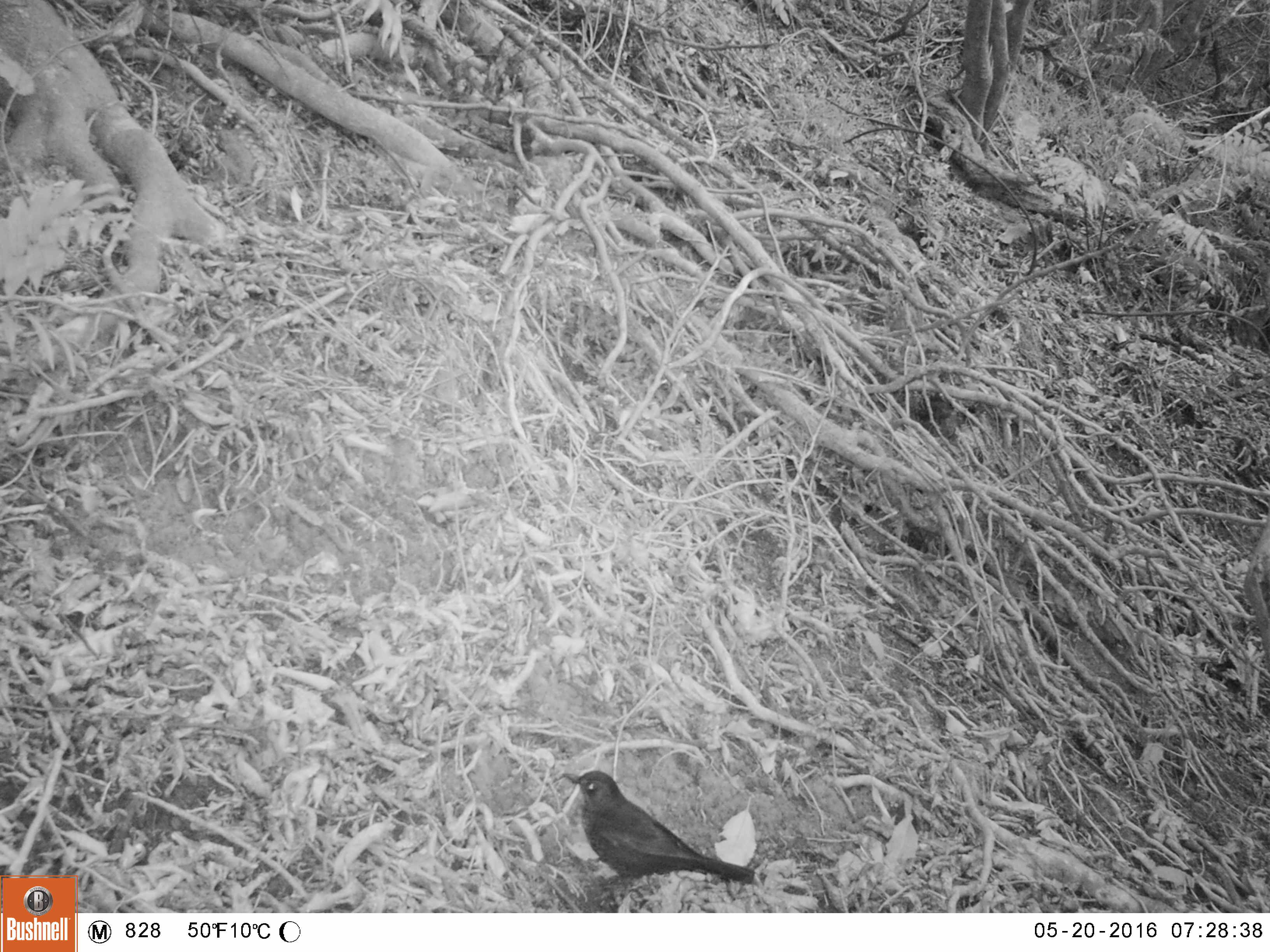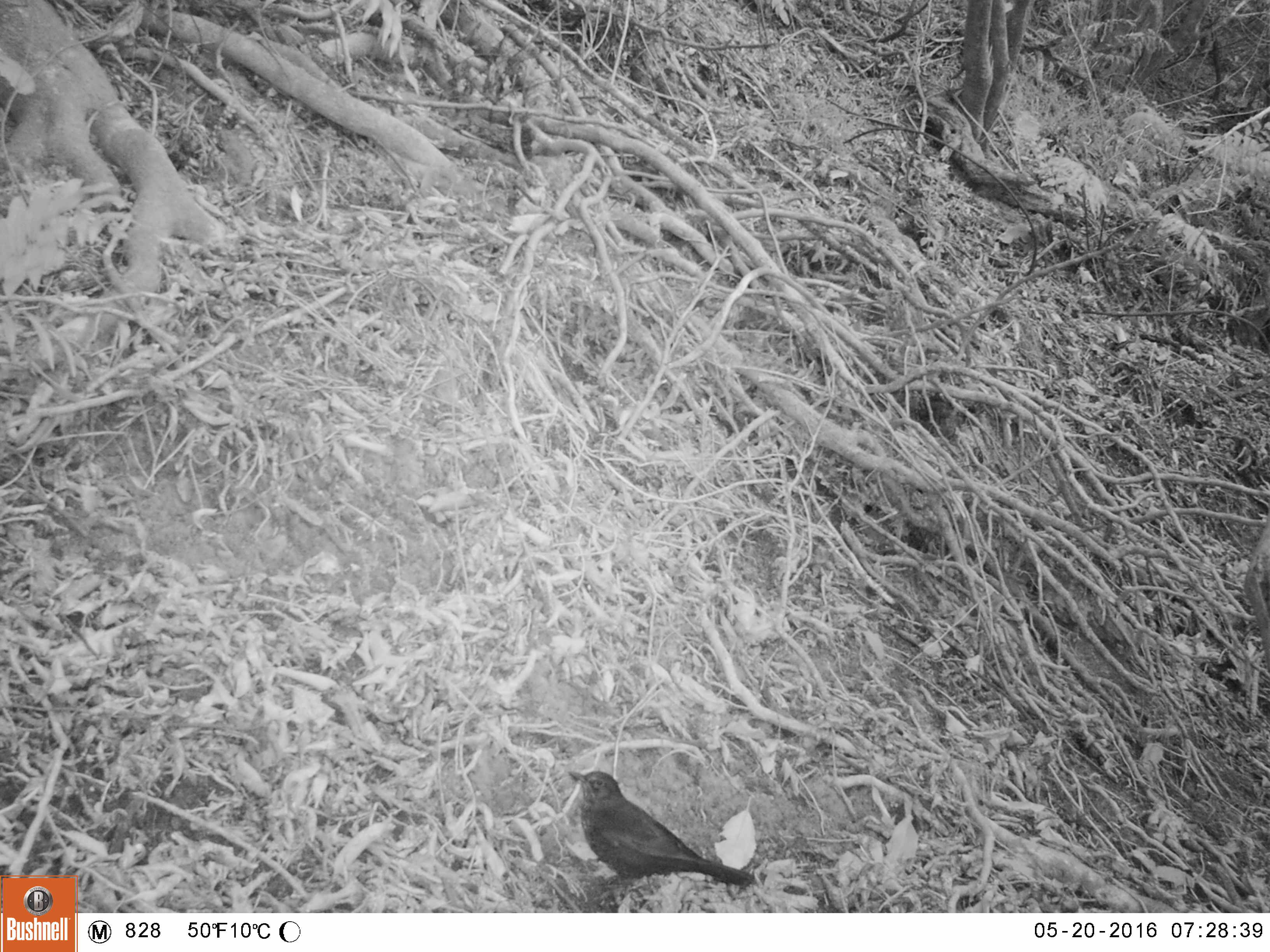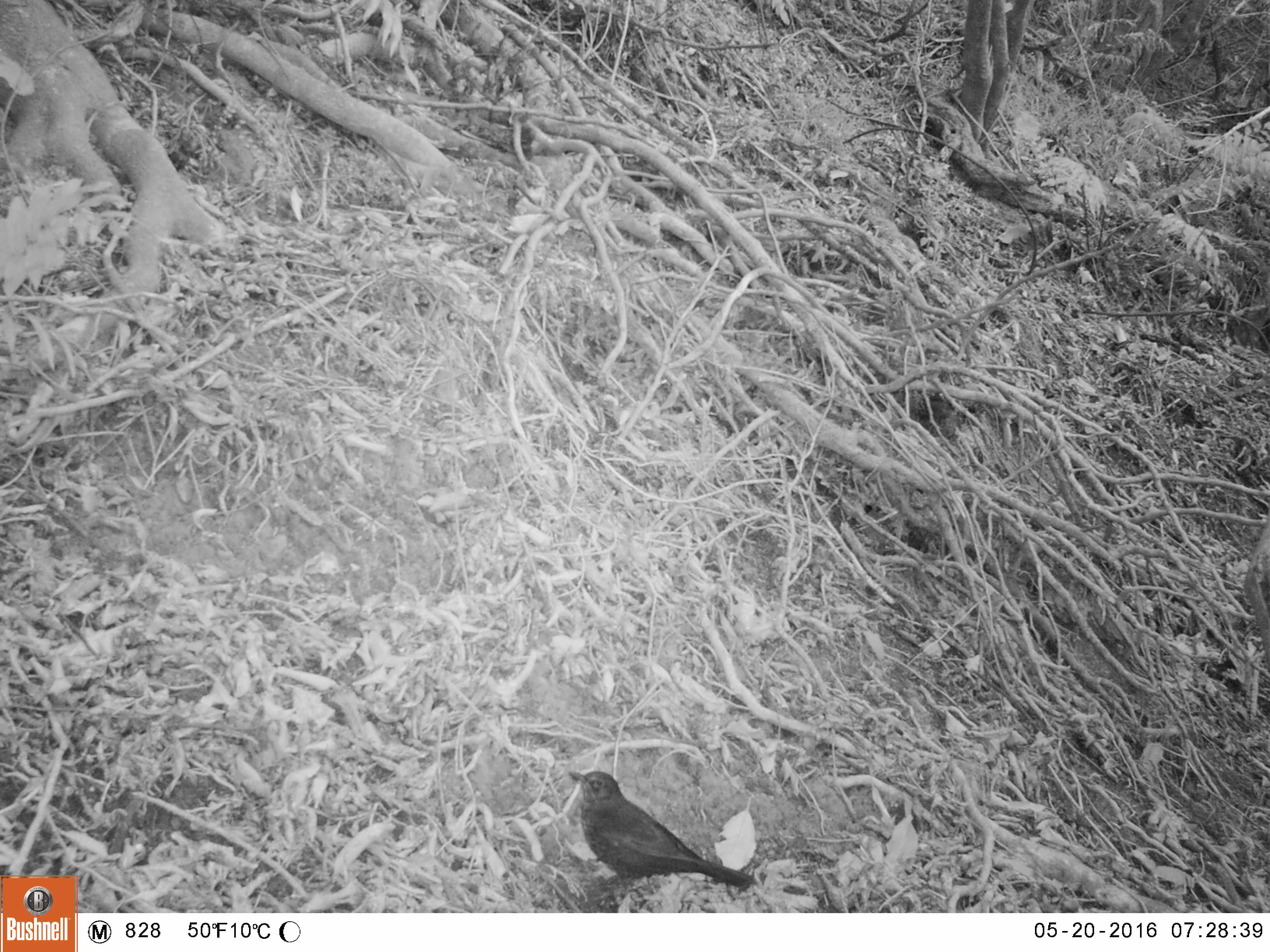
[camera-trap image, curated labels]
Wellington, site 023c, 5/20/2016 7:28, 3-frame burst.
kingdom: Animalia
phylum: Chordata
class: Aves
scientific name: Aves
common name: bird